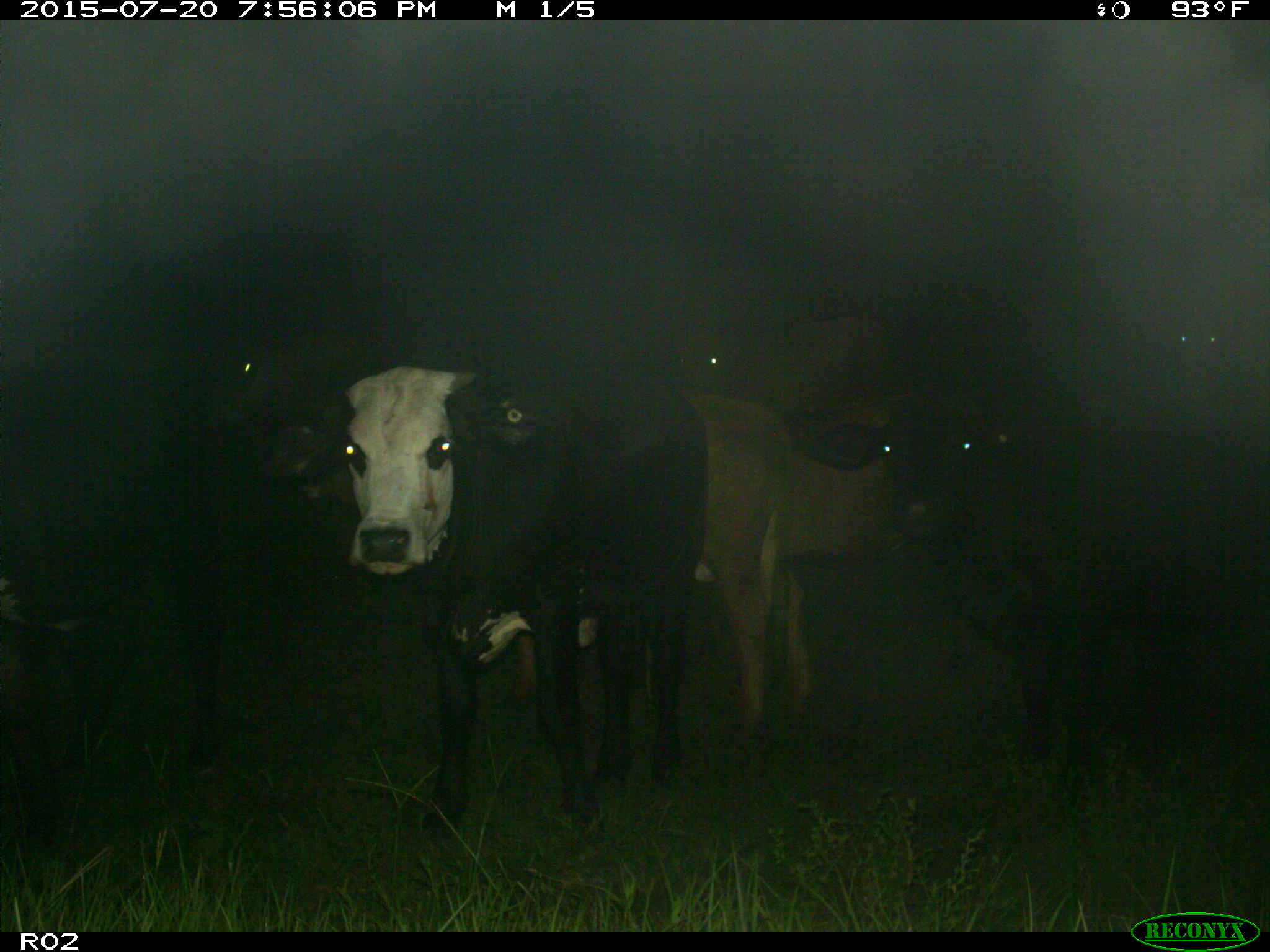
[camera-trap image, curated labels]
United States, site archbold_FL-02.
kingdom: Animalia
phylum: Chordata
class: Mammalia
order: Artiodactyla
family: Bovidae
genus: Bos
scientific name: Bos taurus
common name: domestic cow